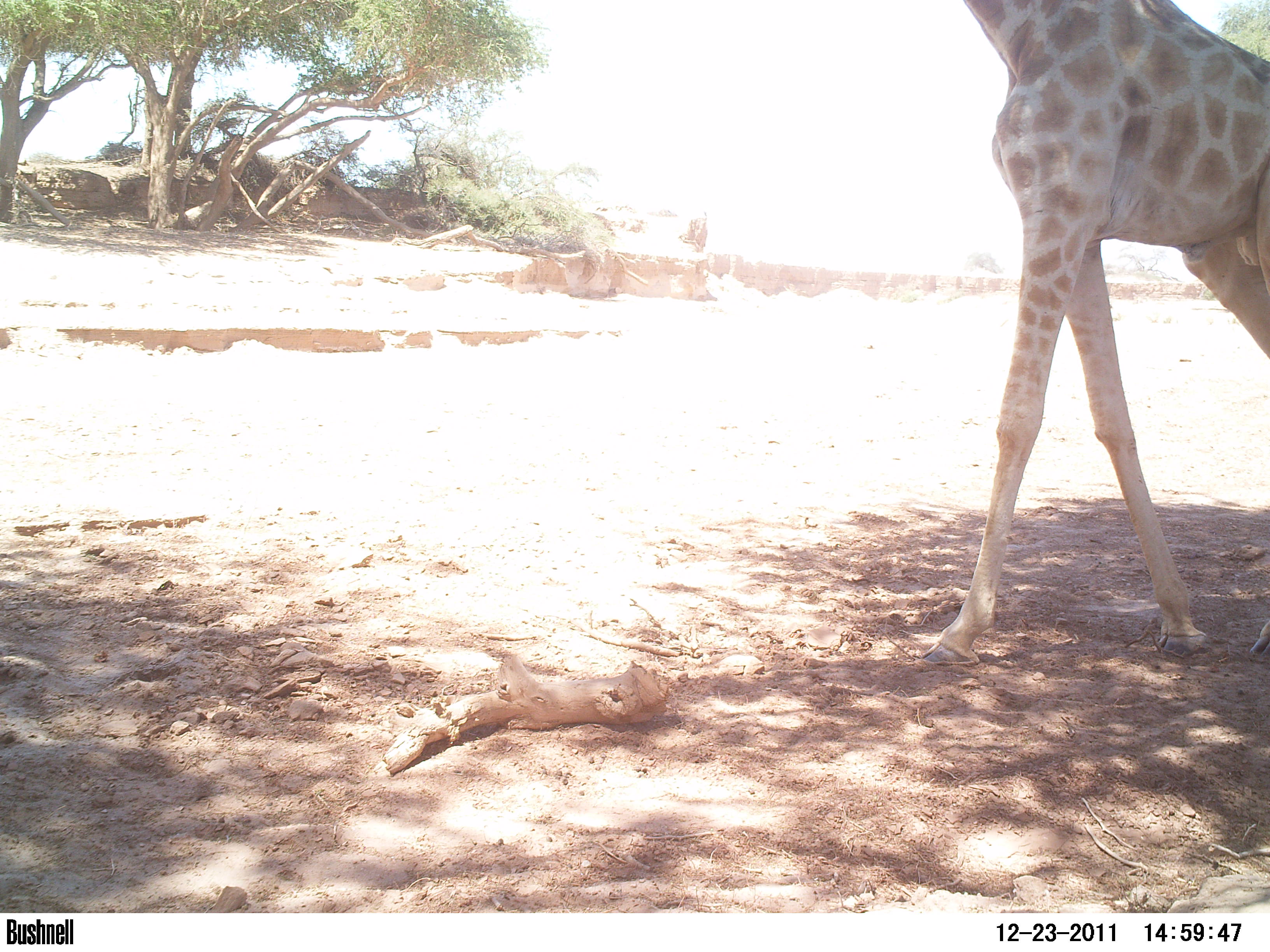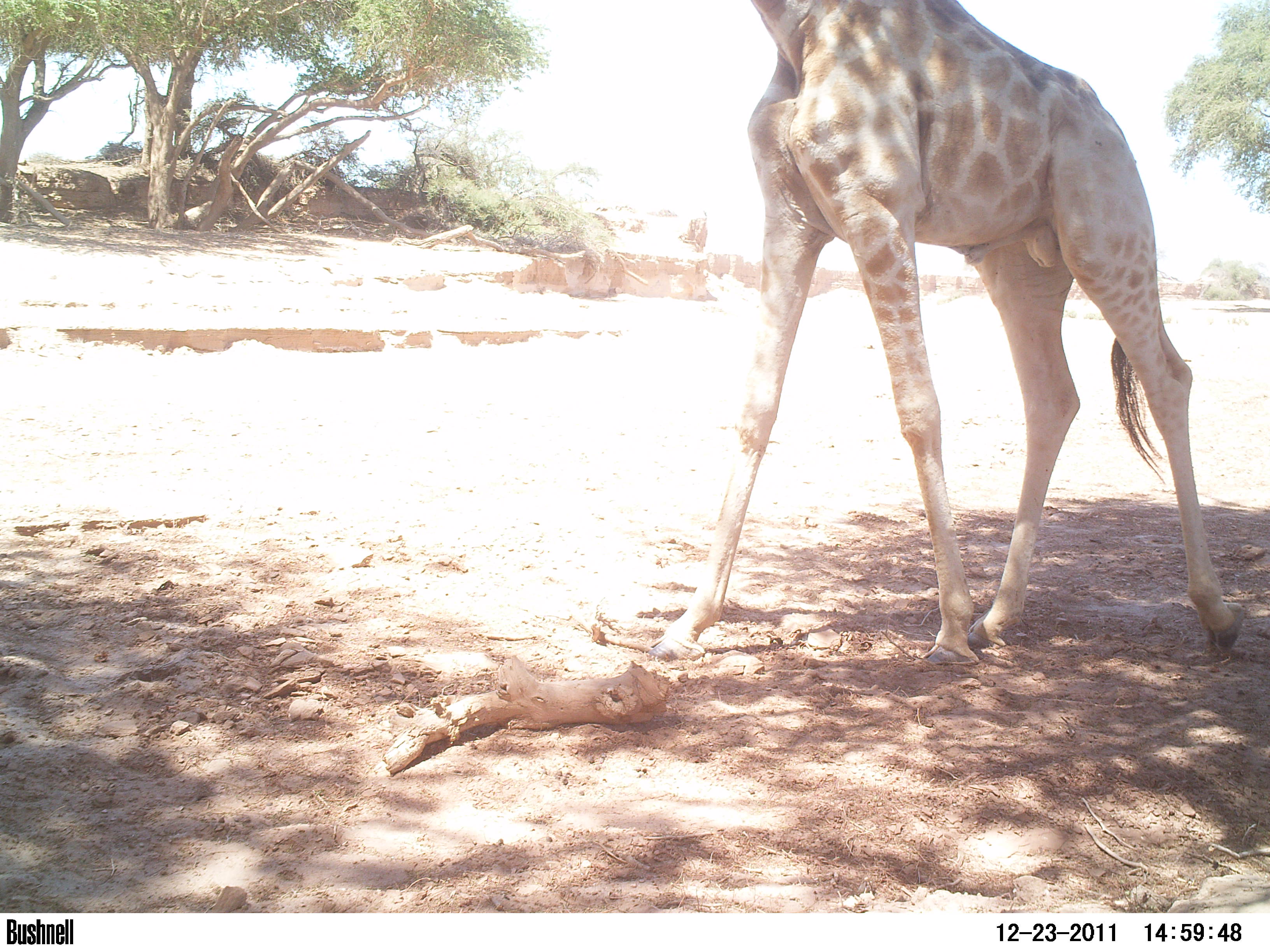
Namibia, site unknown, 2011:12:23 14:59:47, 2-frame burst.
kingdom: Animalia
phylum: Chordata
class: Mammalia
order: Artiodactyla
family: Giraffidae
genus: Giraffa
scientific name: Giraffa camelopardalis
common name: giraffe